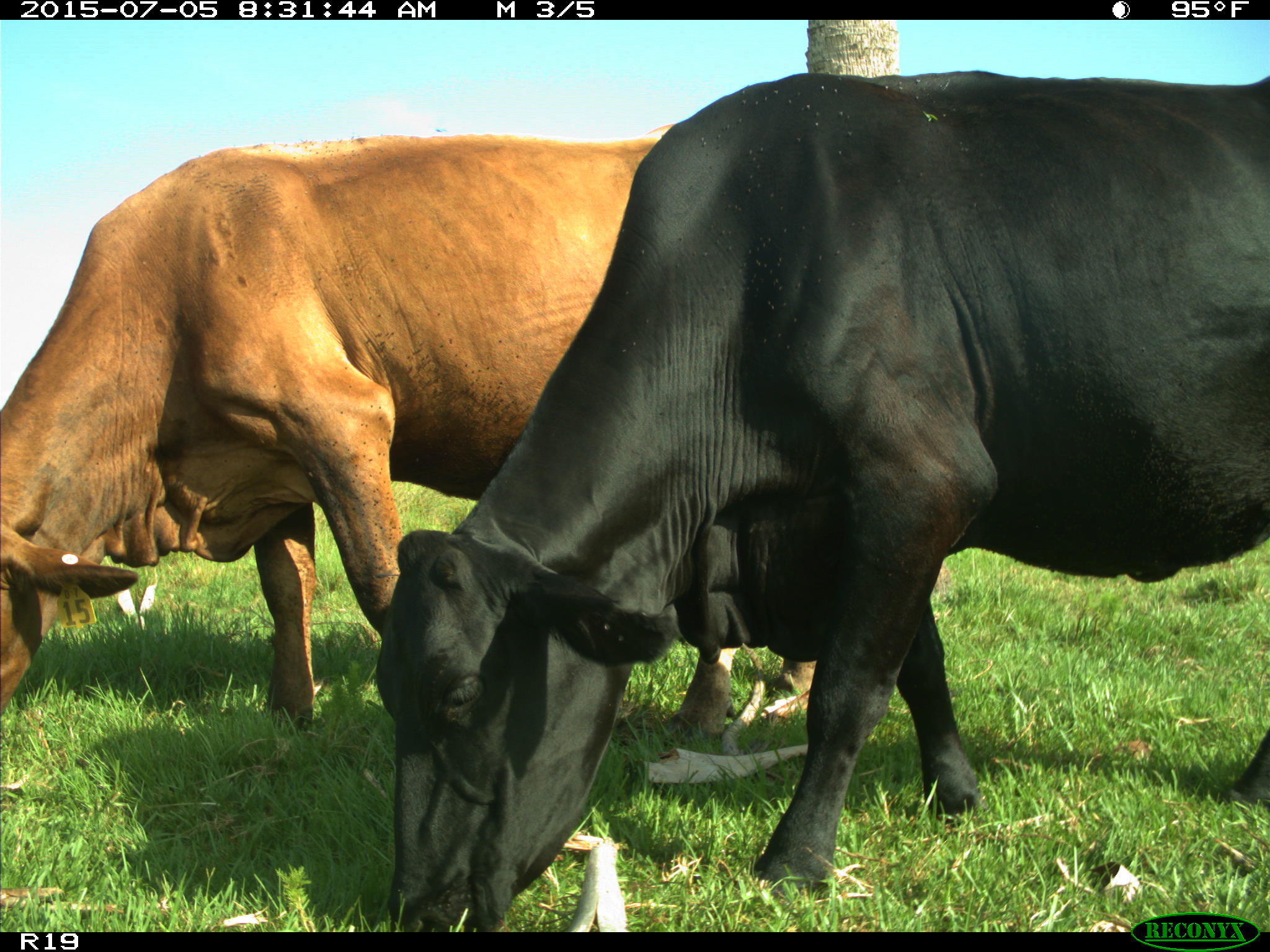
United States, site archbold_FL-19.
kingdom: Animalia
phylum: Chordata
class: Mammalia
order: Artiodactyla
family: Bovidae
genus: Bos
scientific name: Bos taurus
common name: domestic cow